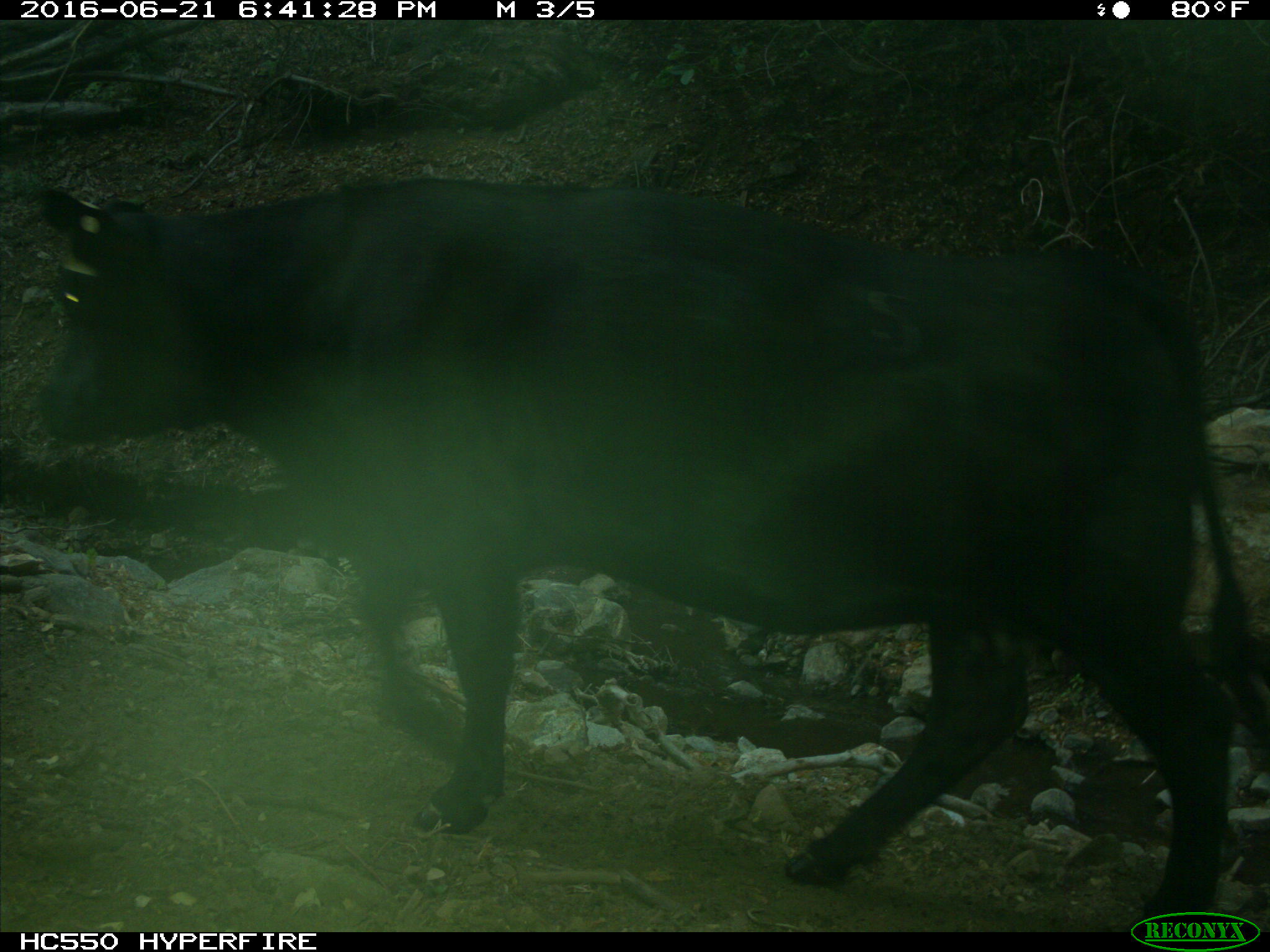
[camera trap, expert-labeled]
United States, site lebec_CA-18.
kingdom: Animalia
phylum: Chordata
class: Mammalia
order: Artiodactyla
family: Bovidae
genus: Bos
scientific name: Bos taurus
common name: domestic cow